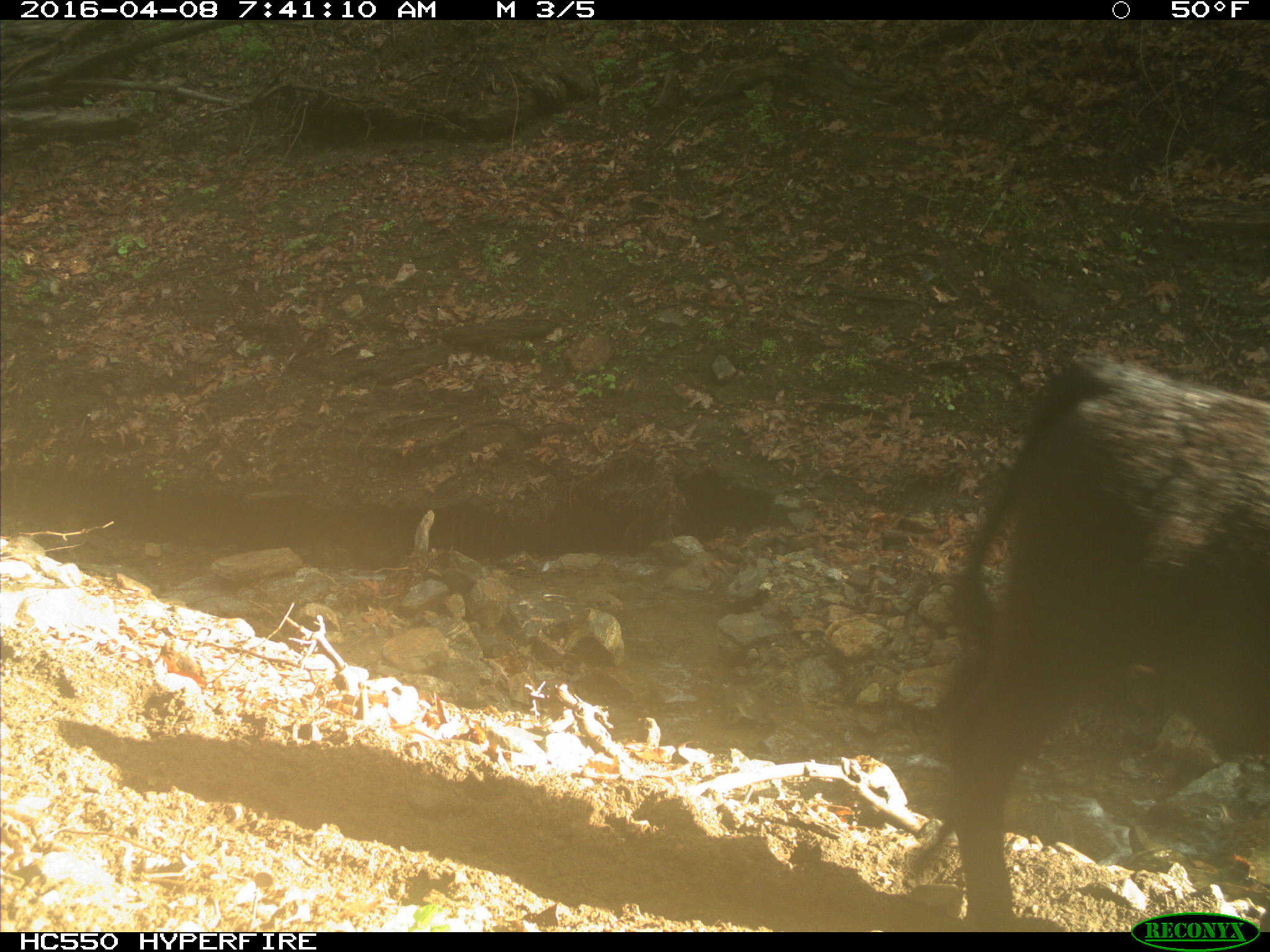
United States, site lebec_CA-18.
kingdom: Animalia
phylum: Chordata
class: Mammalia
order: Artiodactyla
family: Bovidae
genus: Bos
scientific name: Bos taurus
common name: domestic cow